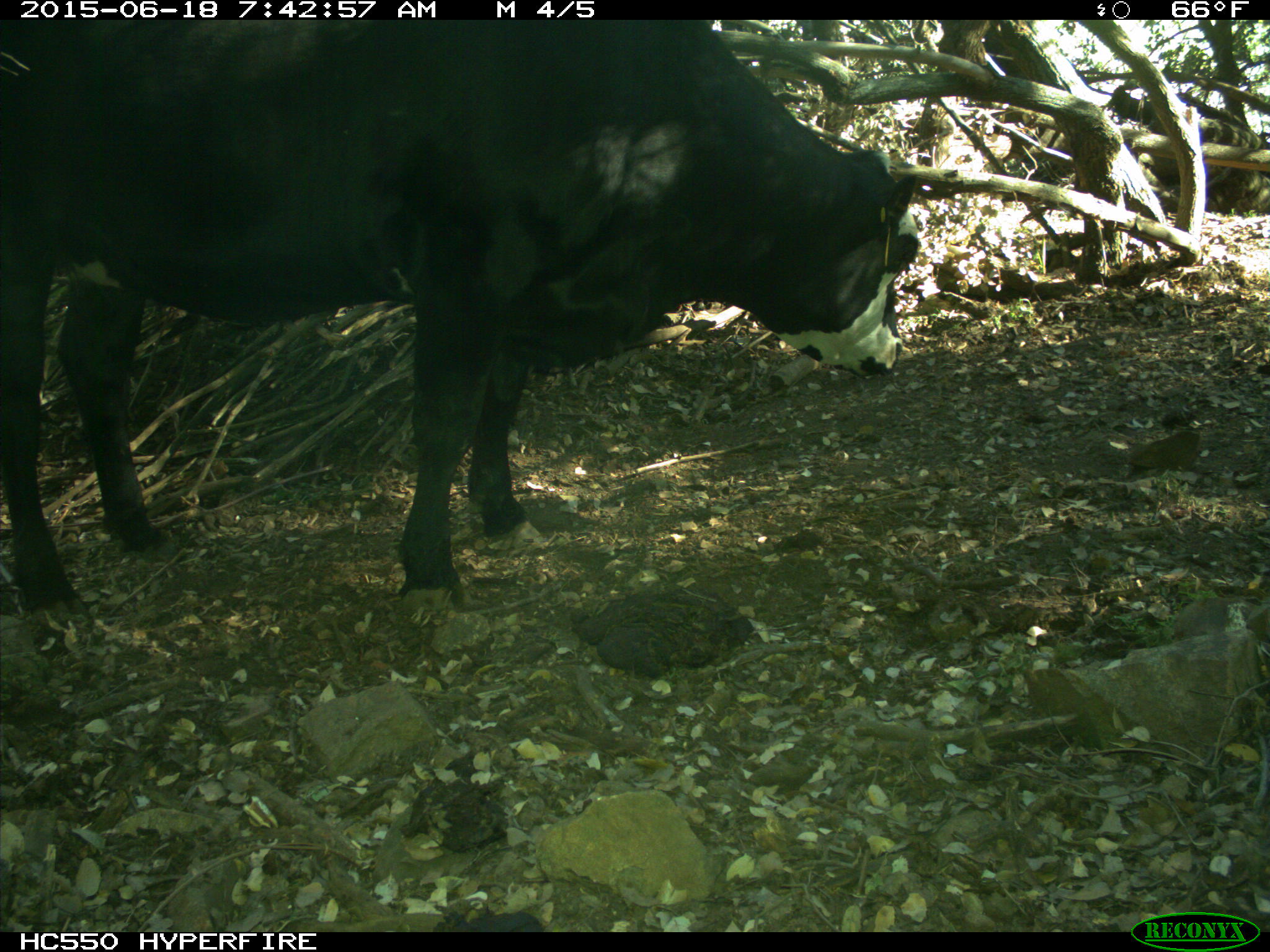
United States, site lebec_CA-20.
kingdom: Animalia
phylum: Chordata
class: Mammalia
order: Artiodactyla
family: Bovidae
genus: Bos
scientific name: Bos taurus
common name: domestic cow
Bos taurus (domestic cow).